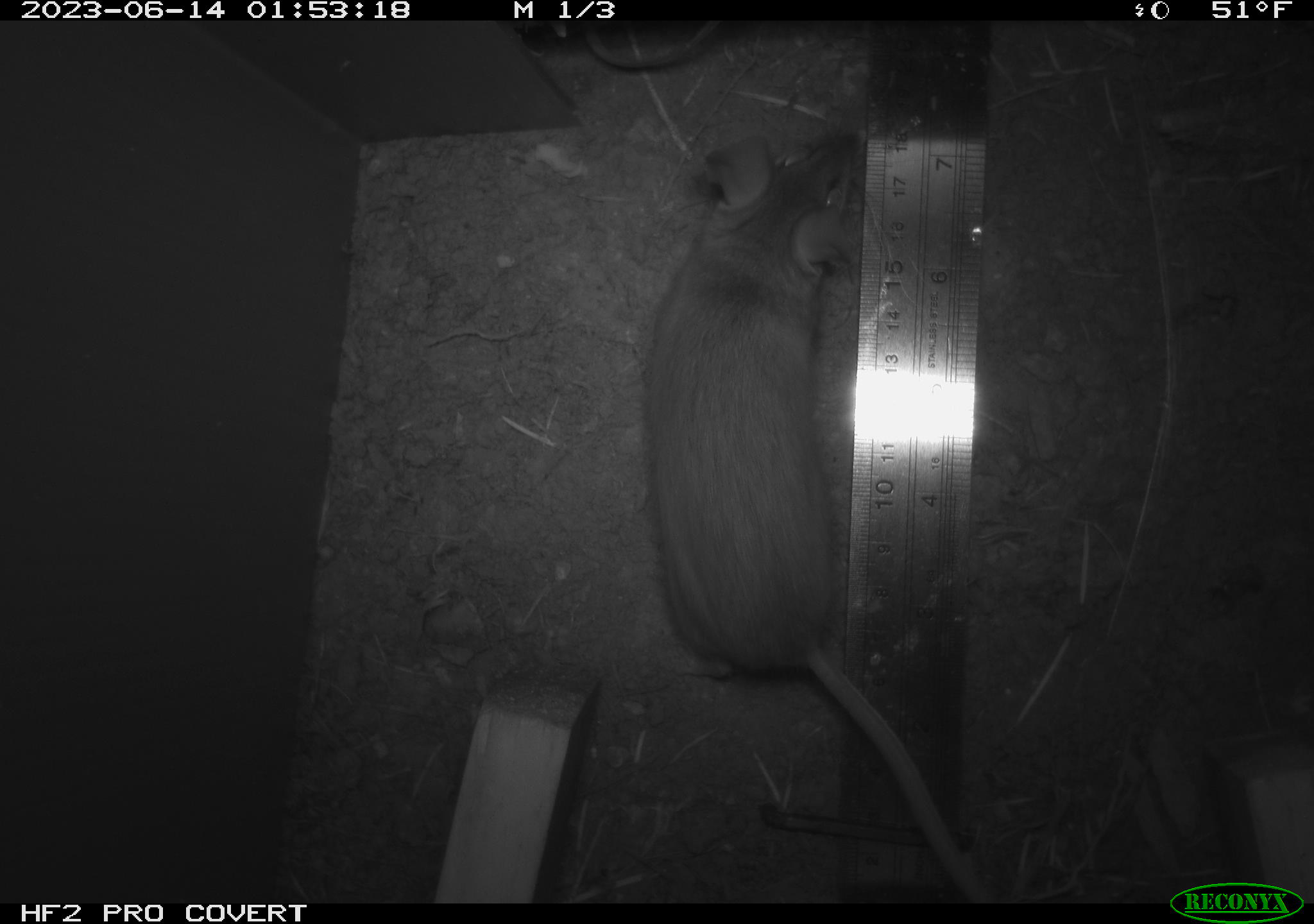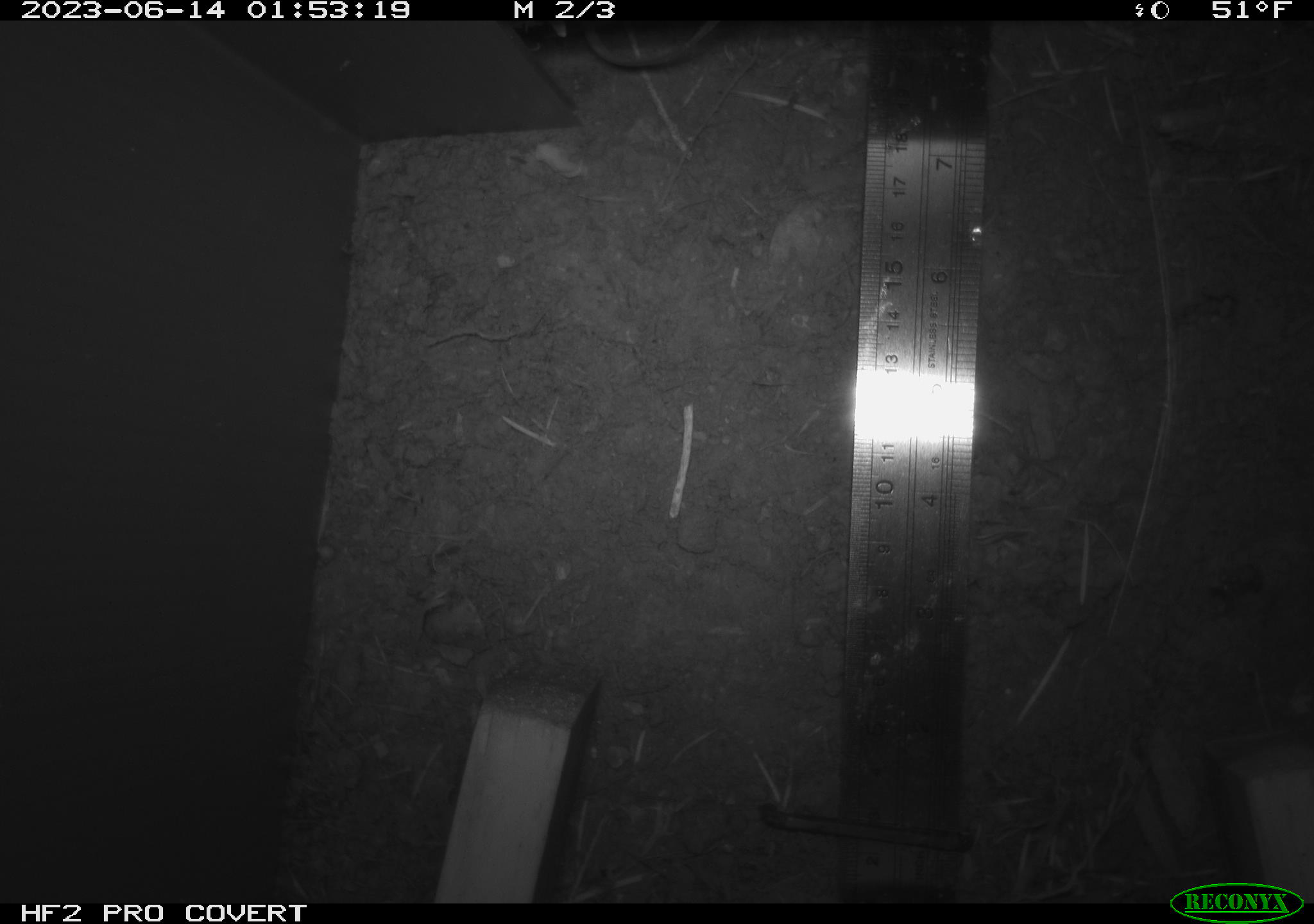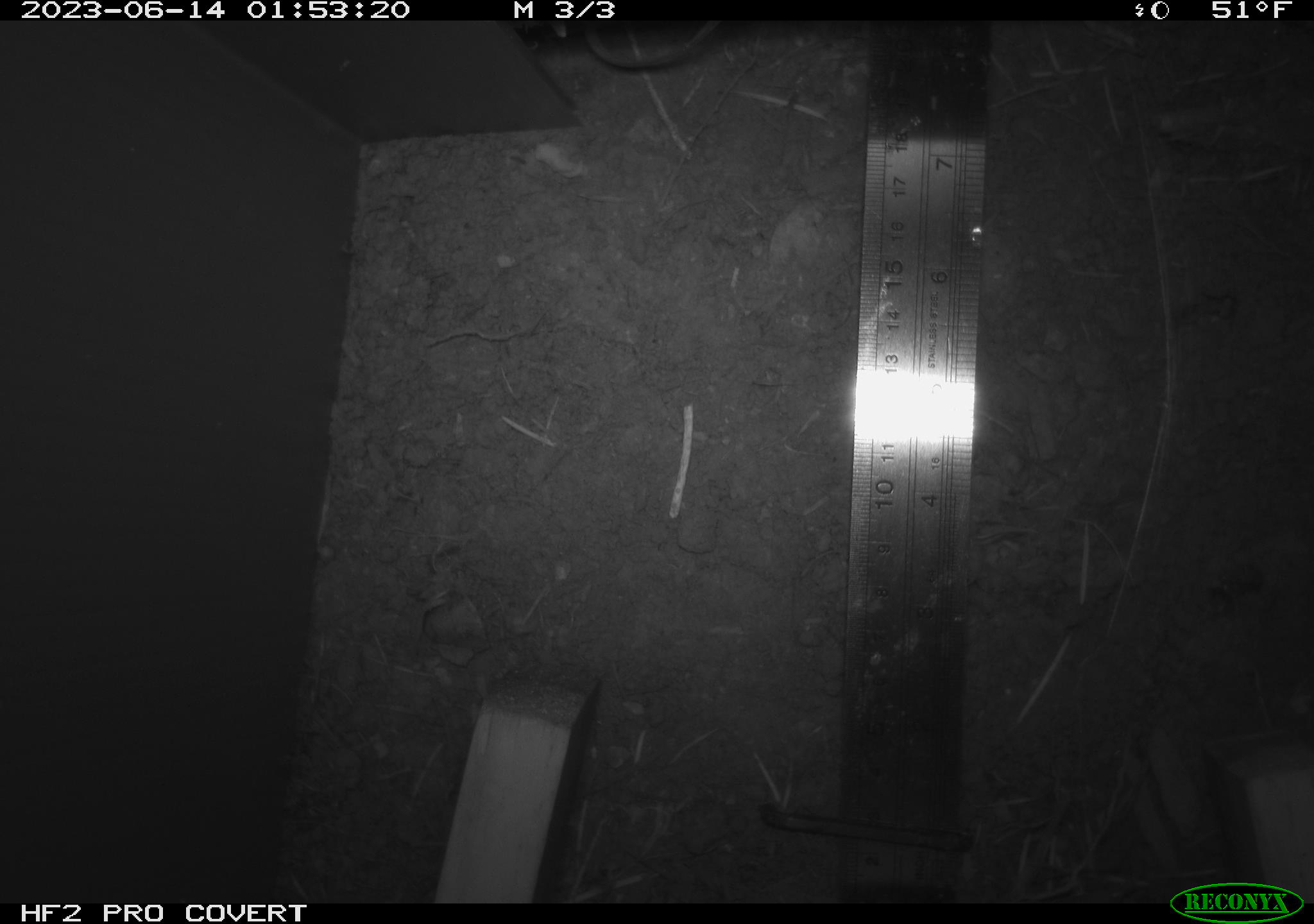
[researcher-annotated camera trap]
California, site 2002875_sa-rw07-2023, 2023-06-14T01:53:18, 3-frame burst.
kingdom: Animalia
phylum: Chordata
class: Mammalia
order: Rodentia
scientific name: Rodentia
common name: mouse species